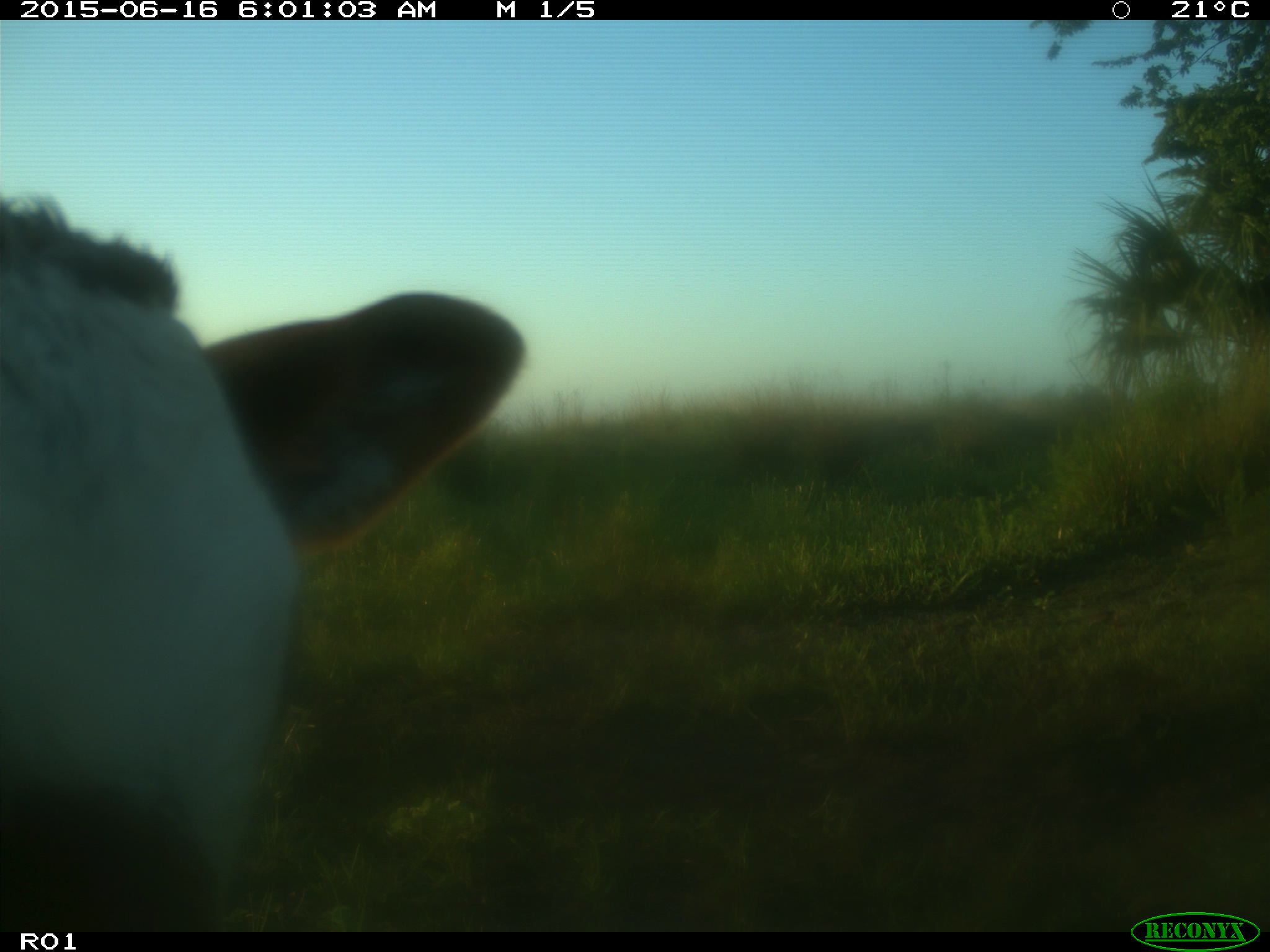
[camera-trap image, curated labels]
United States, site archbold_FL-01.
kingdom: Animalia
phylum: Chordata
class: Mammalia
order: Artiodactyla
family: Bovidae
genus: Bos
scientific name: Bos taurus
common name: domestic cow